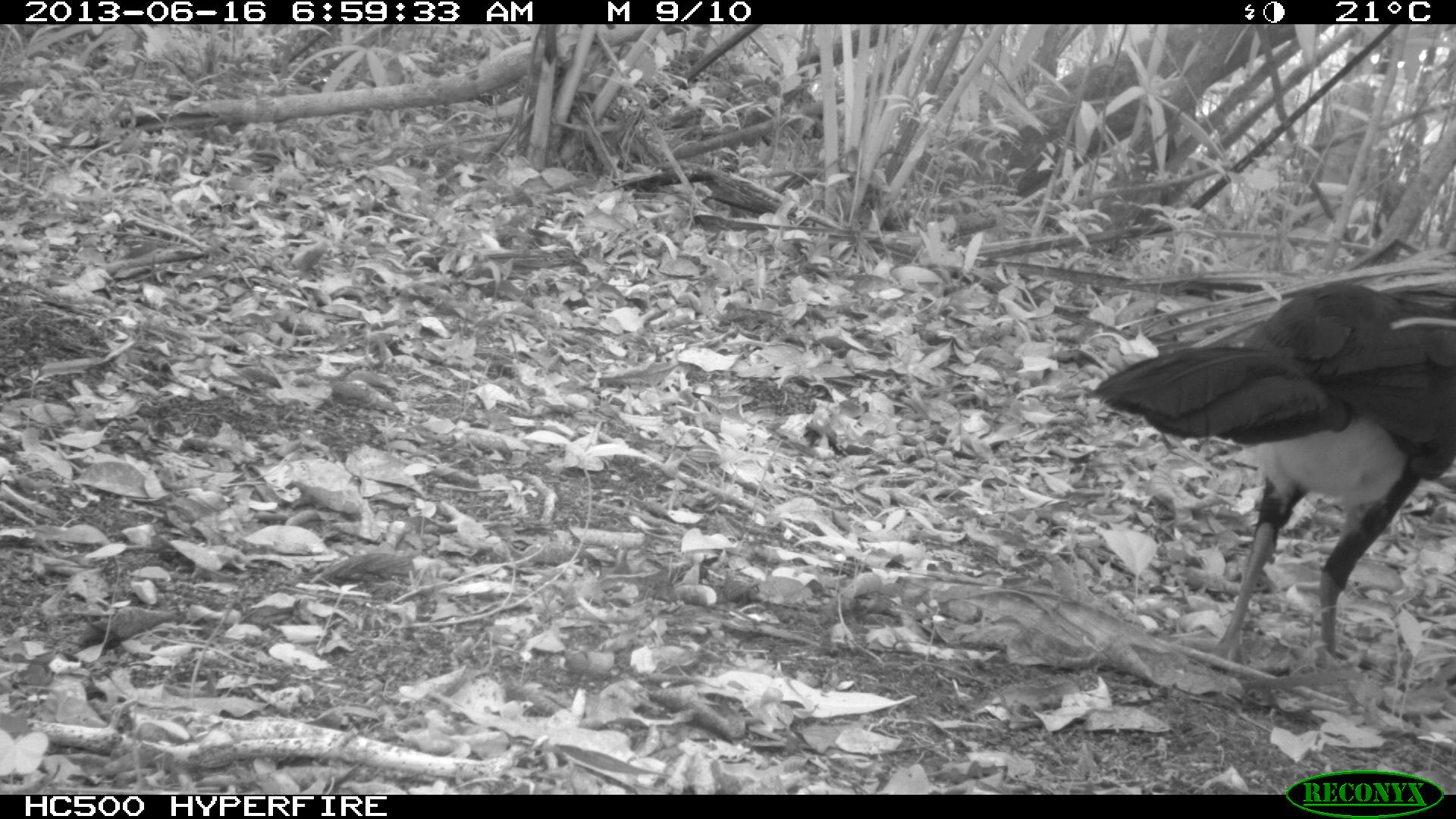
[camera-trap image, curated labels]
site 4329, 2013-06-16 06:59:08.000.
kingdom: Animalia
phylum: Chordata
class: Aves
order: Galliformes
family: Cracidae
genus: Crax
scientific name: Crax rubra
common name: great curassow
Crax rubra (great curassow), count 1, sex male.